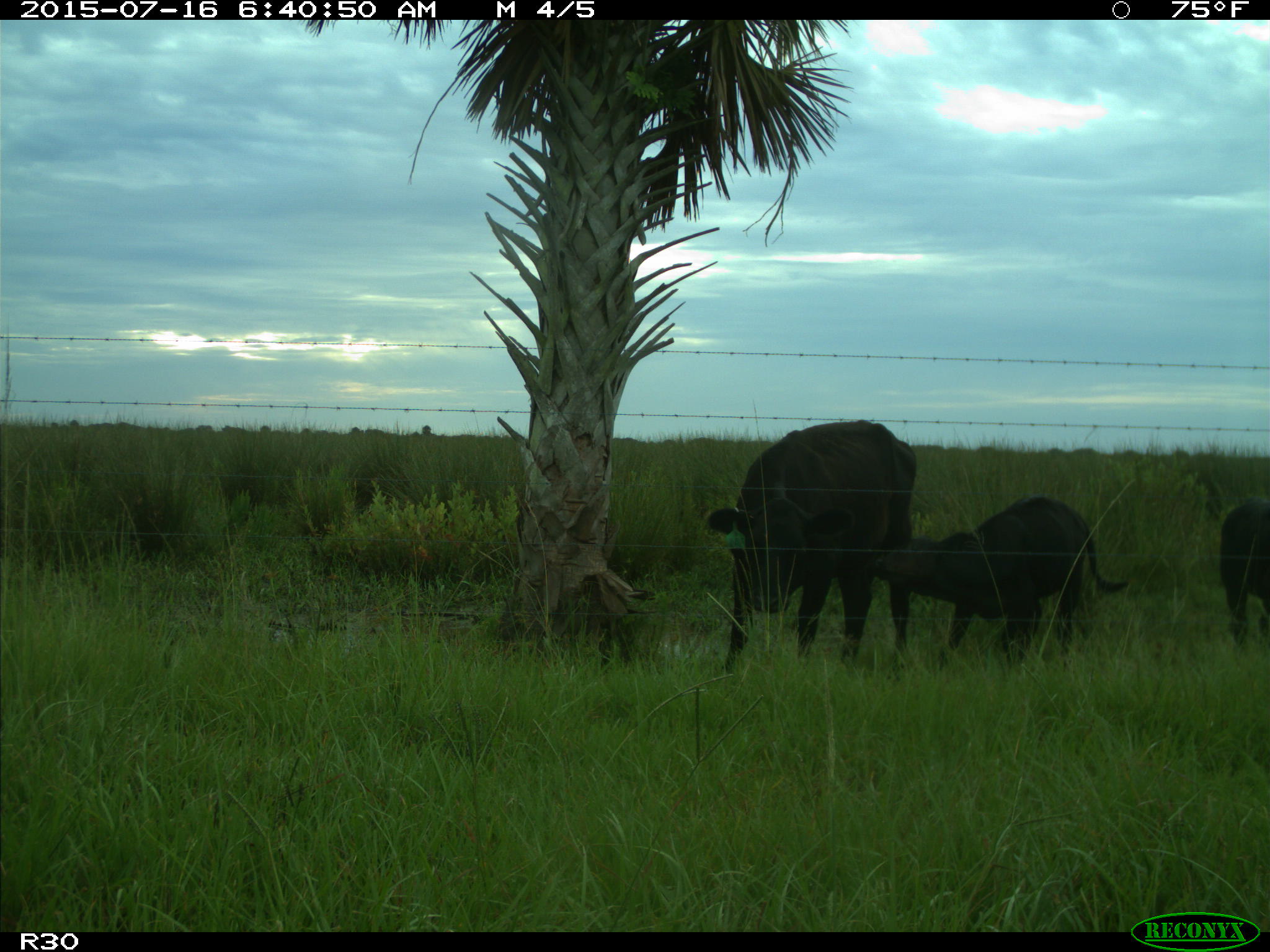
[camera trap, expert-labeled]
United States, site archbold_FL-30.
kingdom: Animalia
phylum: Chordata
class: Mammalia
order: Artiodactyla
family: Bovidae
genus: Bos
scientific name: Bos taurus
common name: domestic cow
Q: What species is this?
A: Bos taurus (domestic cow).